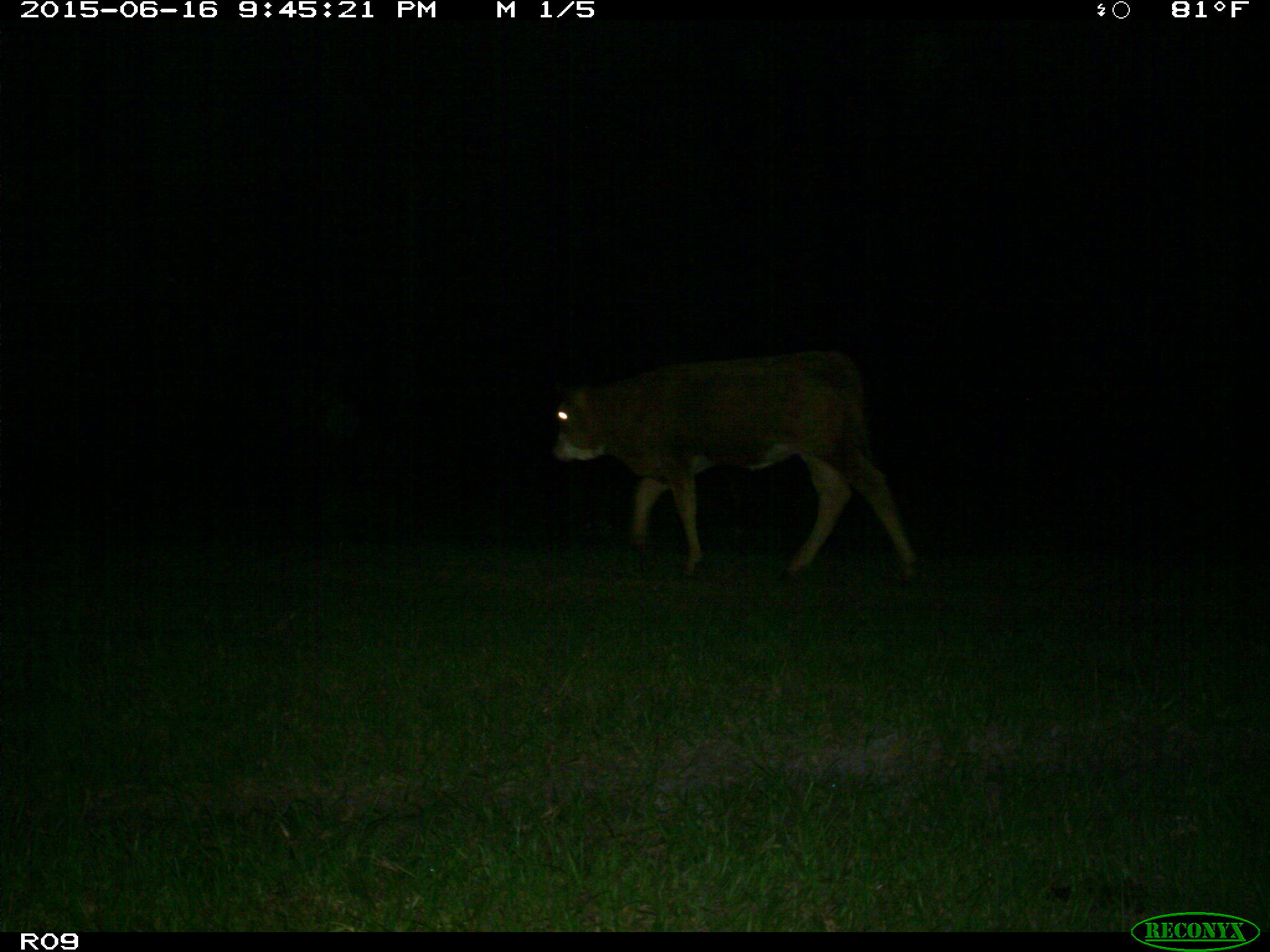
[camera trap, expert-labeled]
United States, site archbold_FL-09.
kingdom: Animalia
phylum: Chordata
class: Mammalia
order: Artiodactyla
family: Bovidae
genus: Bos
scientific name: Bos taurus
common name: domestic cow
Bos taurus (domestic cow).